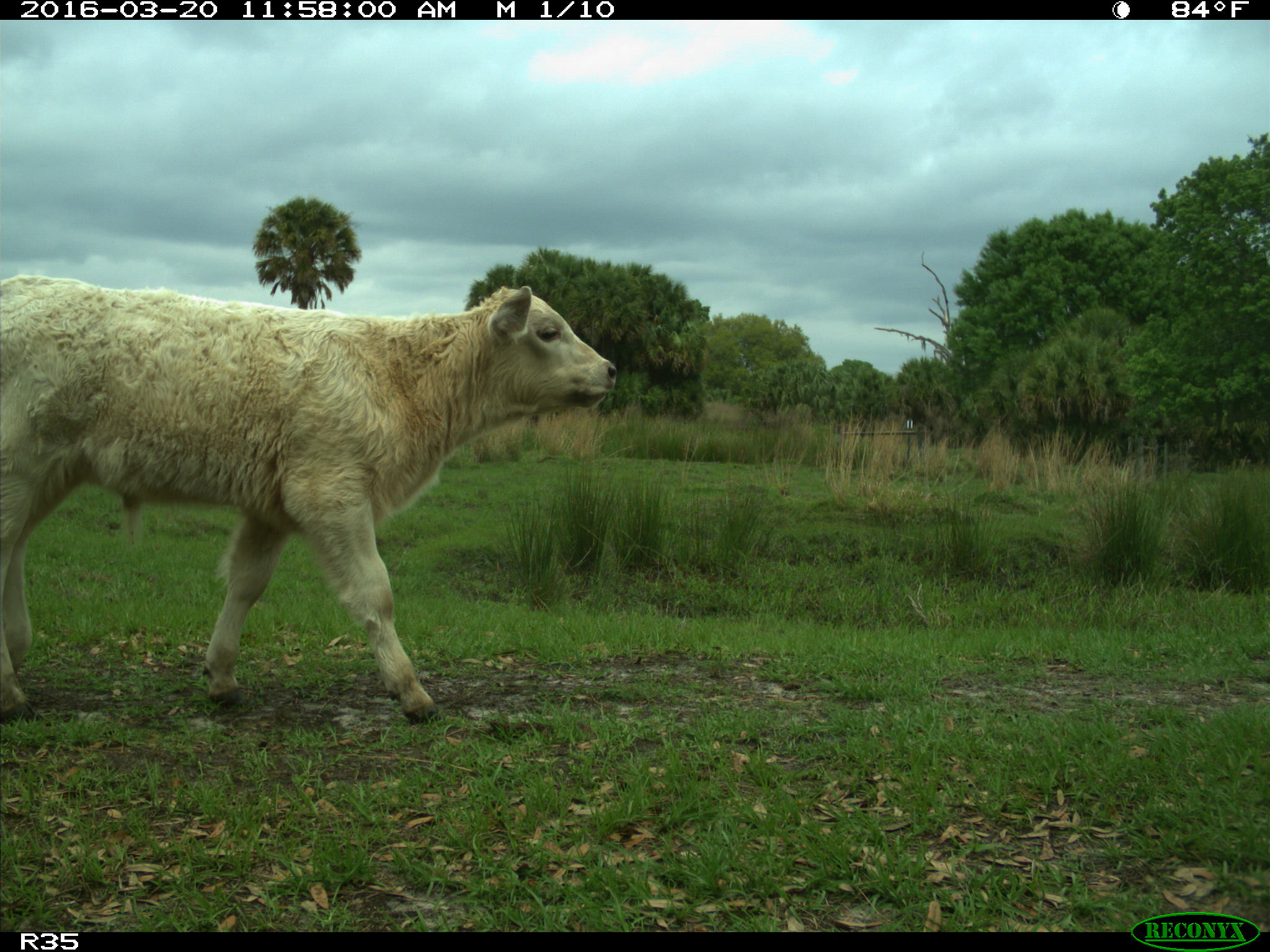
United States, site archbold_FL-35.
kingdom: Animalia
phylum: Chordata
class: Mammalia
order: Artiodactyla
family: Bovidae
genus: Bos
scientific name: Bos taurus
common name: domestic cow